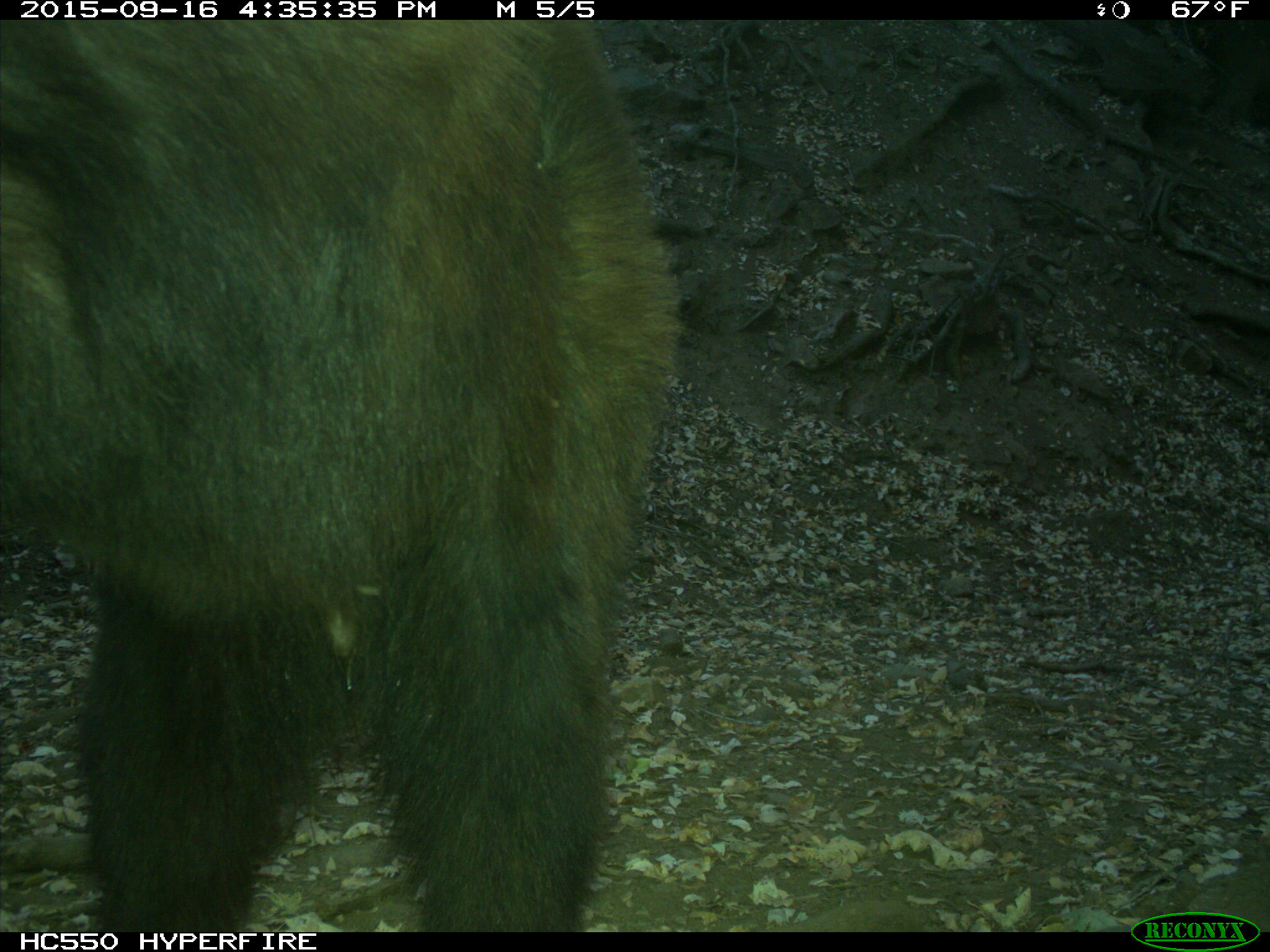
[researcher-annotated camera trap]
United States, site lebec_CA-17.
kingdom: Animalia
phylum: Chordata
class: Mammalia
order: Carnivora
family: Ursidae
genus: Ursus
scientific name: Ursus americanus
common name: american black bear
Ursus americanus (american black bear).